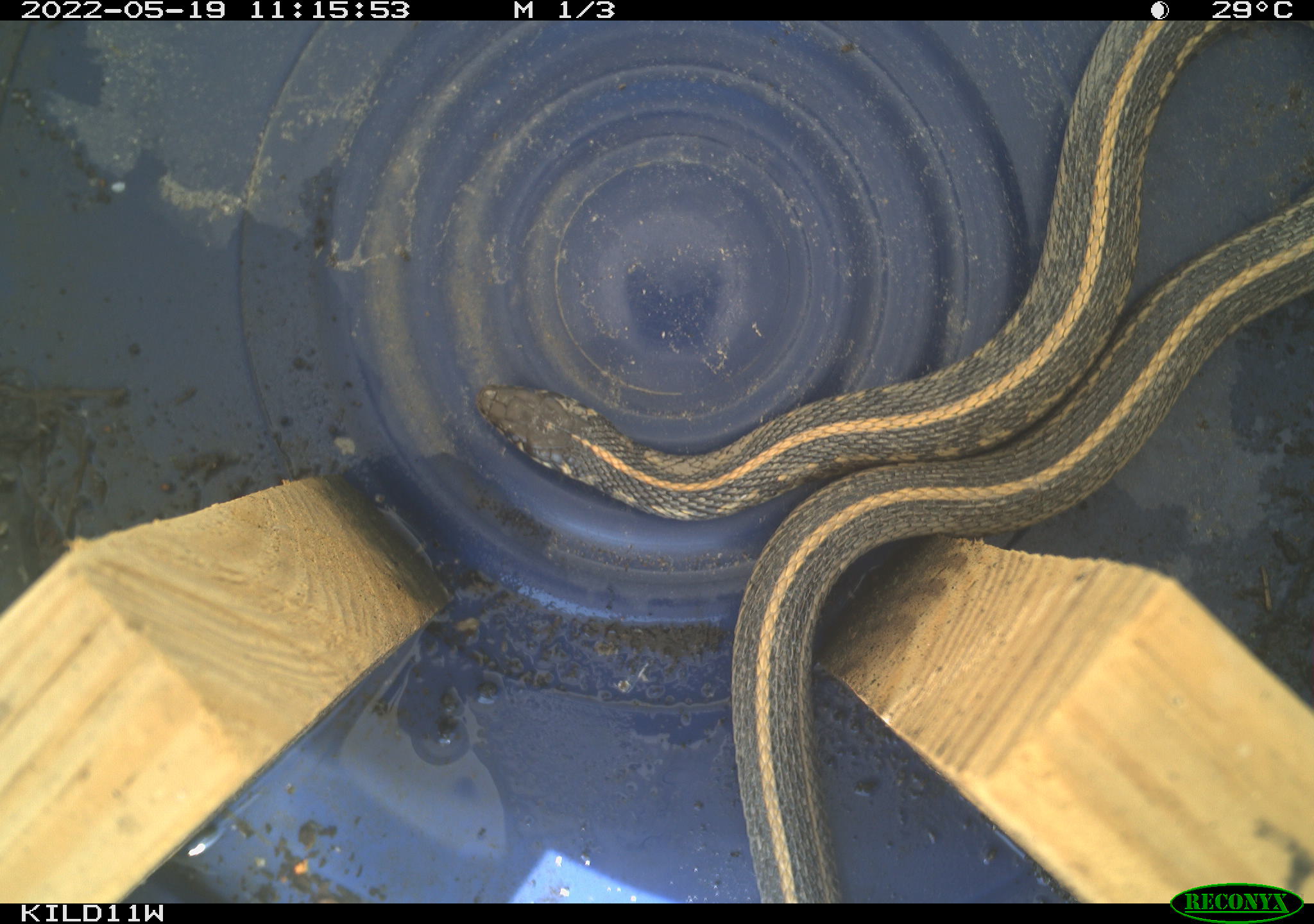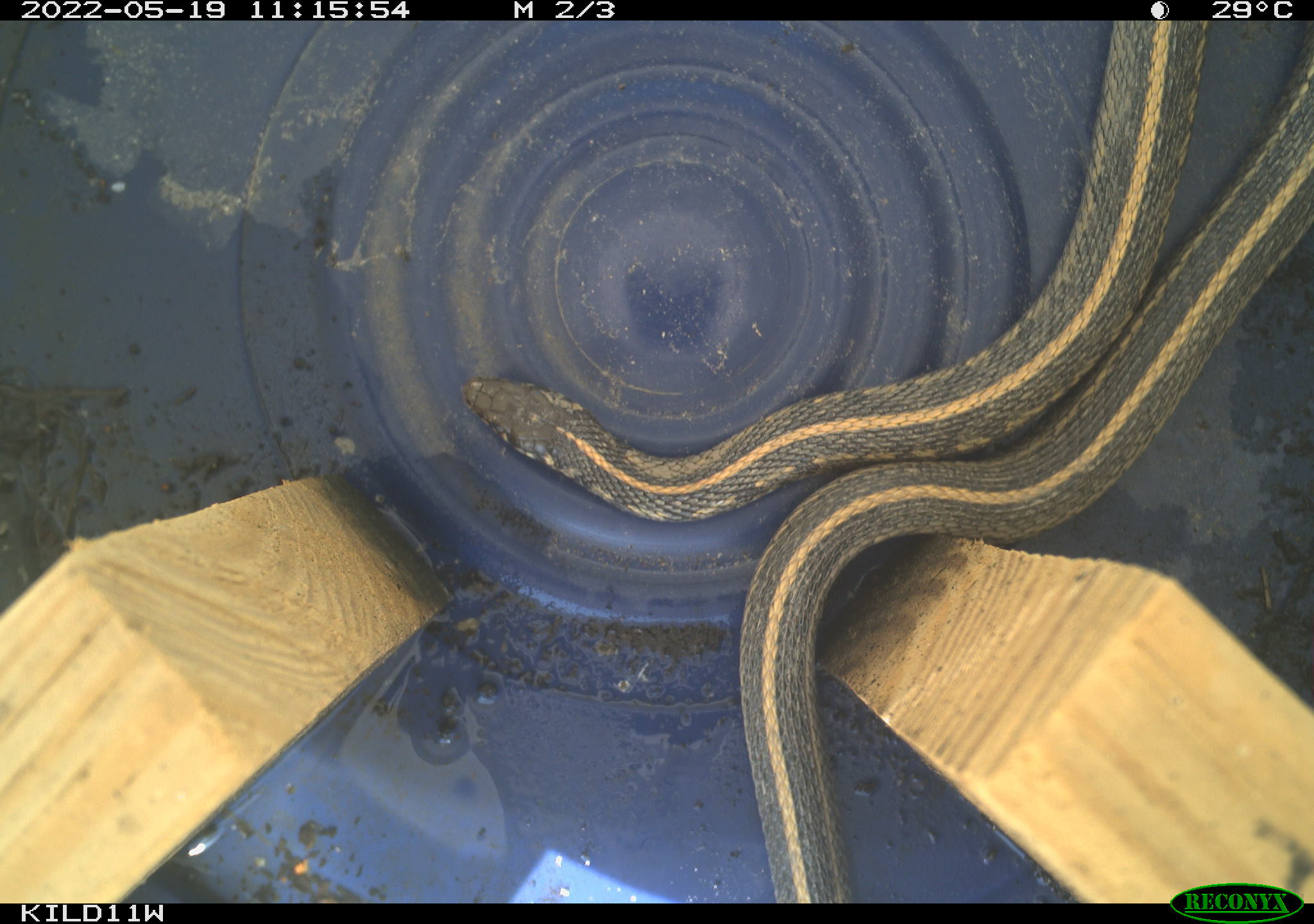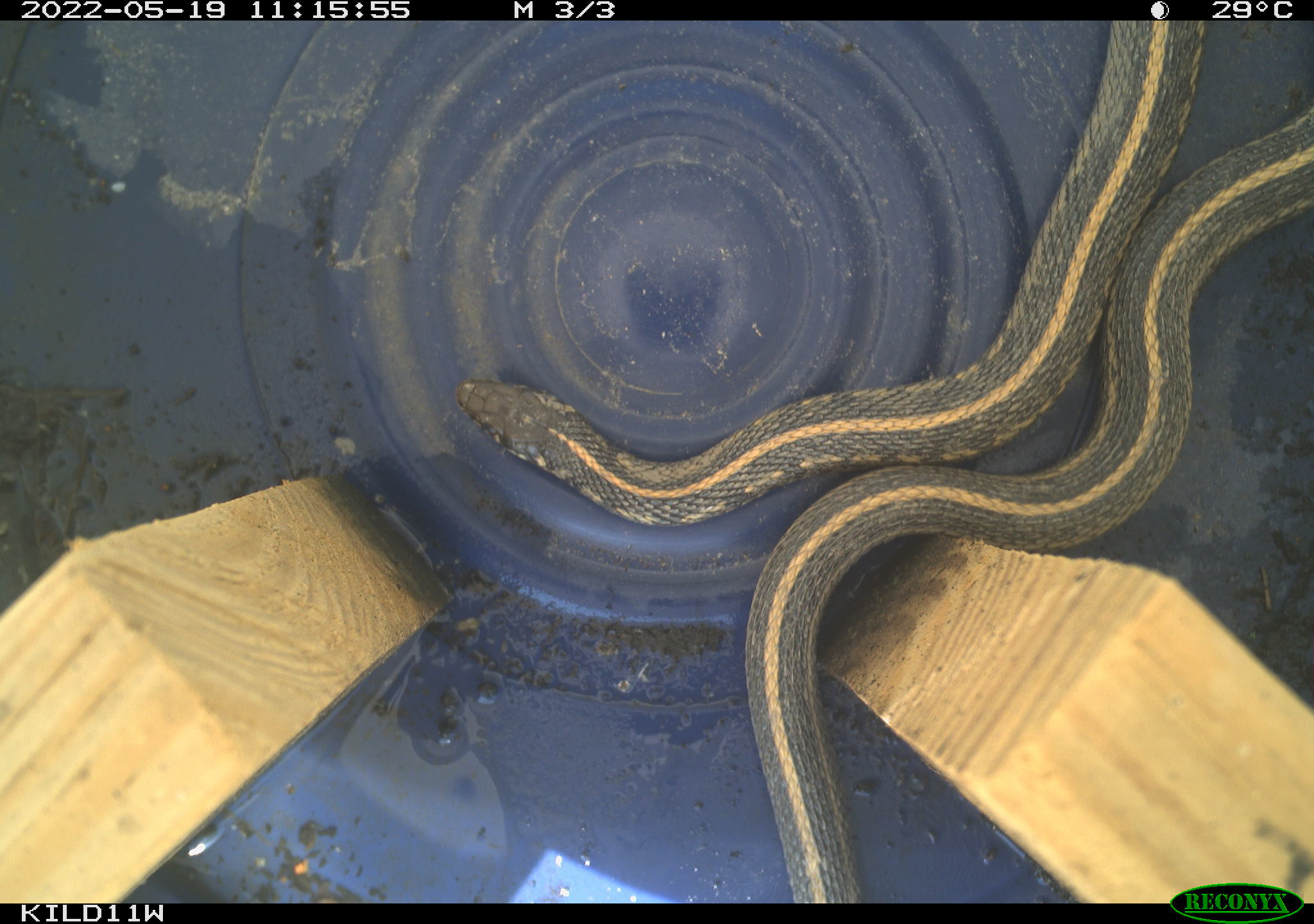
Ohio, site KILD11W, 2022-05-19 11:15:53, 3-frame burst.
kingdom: Animalia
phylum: Chordata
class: Reptilia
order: Squamata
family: Colubridae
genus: Thamnophis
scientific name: Thamnophis radix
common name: plains gartersnake